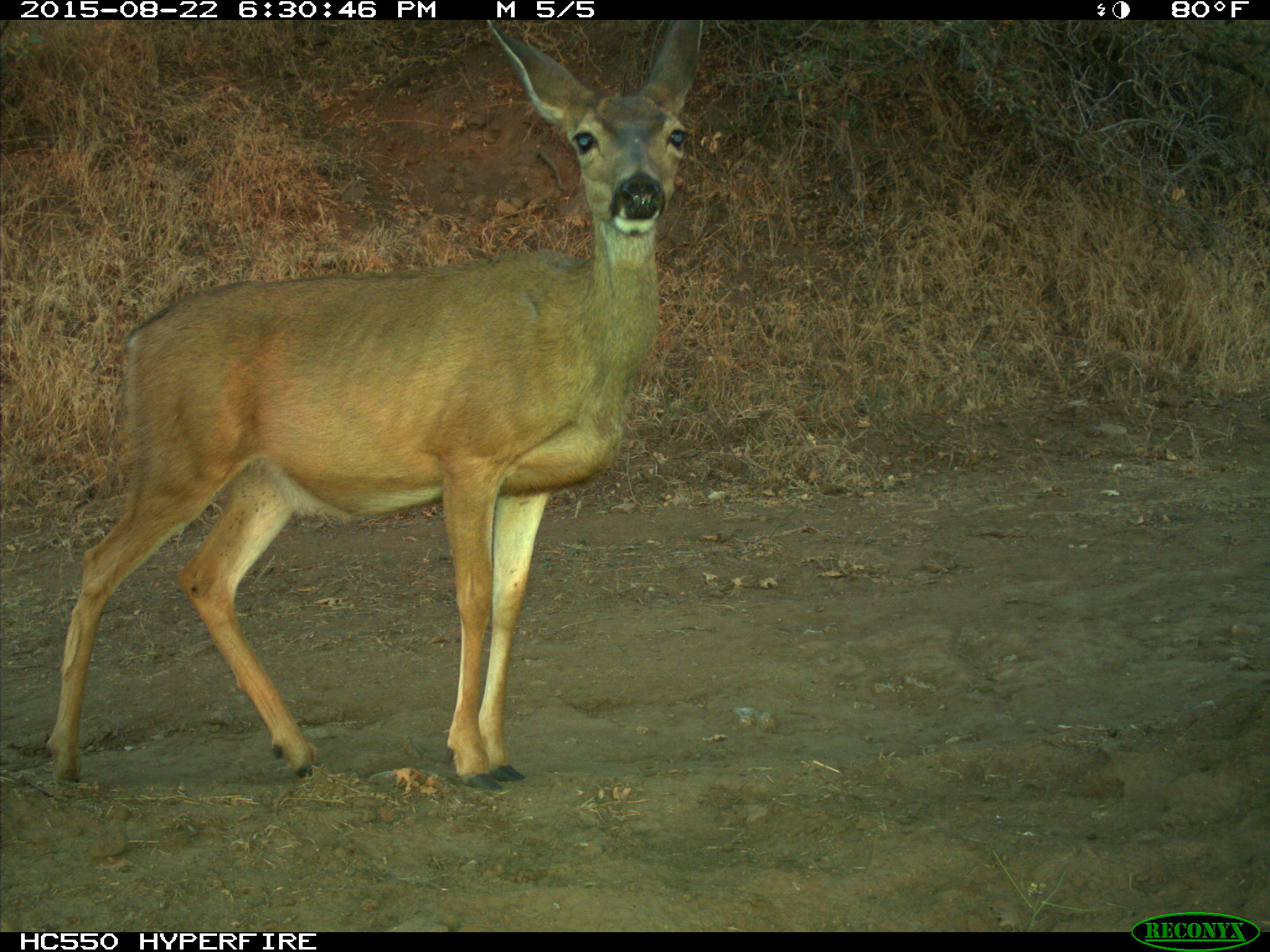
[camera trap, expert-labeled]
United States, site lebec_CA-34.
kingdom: Animalia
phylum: Chordata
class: Mammalia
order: Artiodactyla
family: Cervidae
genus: Odocoileus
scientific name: Odocoileus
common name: deer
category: unidentified deer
Unidentified deer (deer) (Odocoileus).